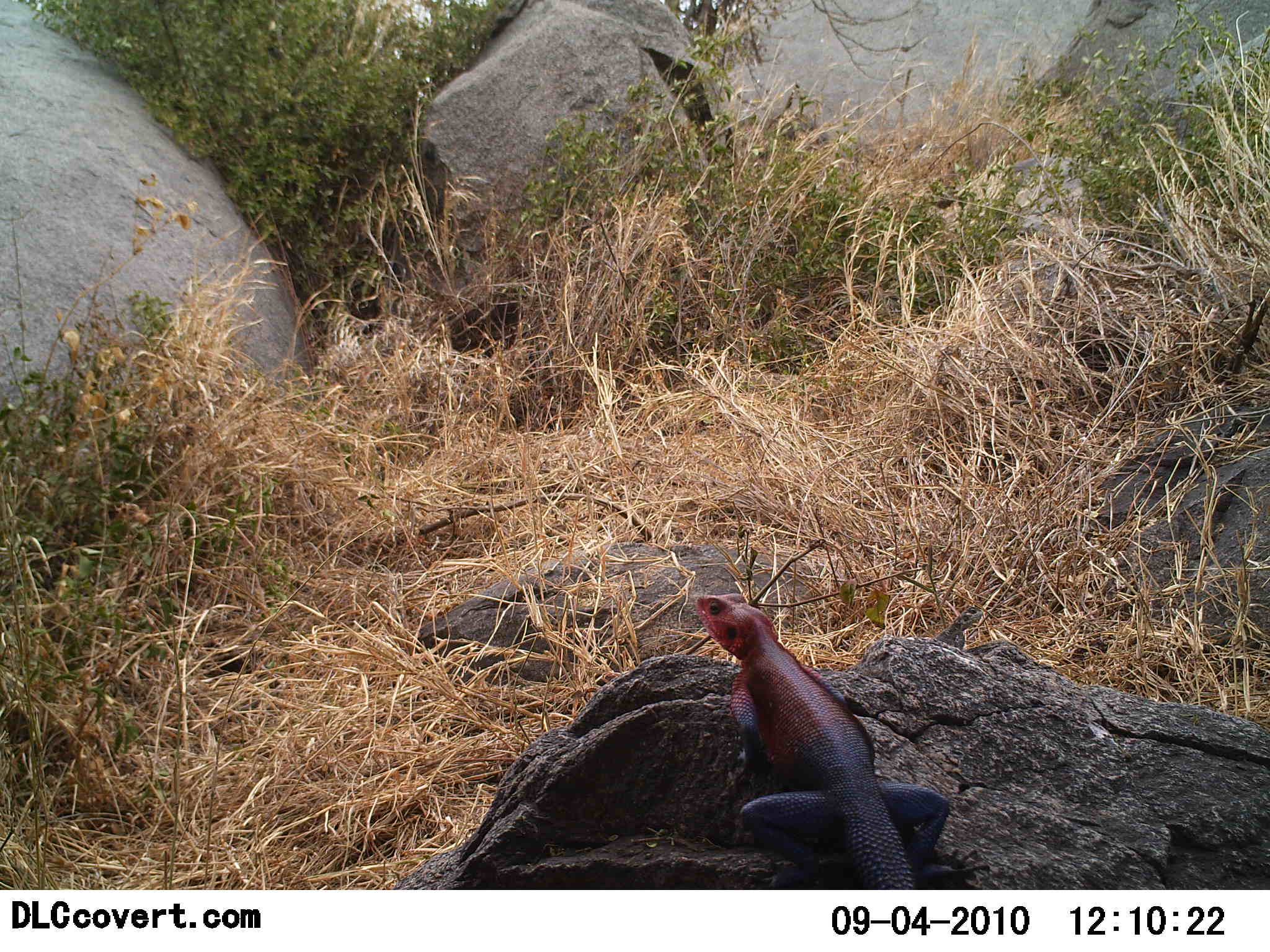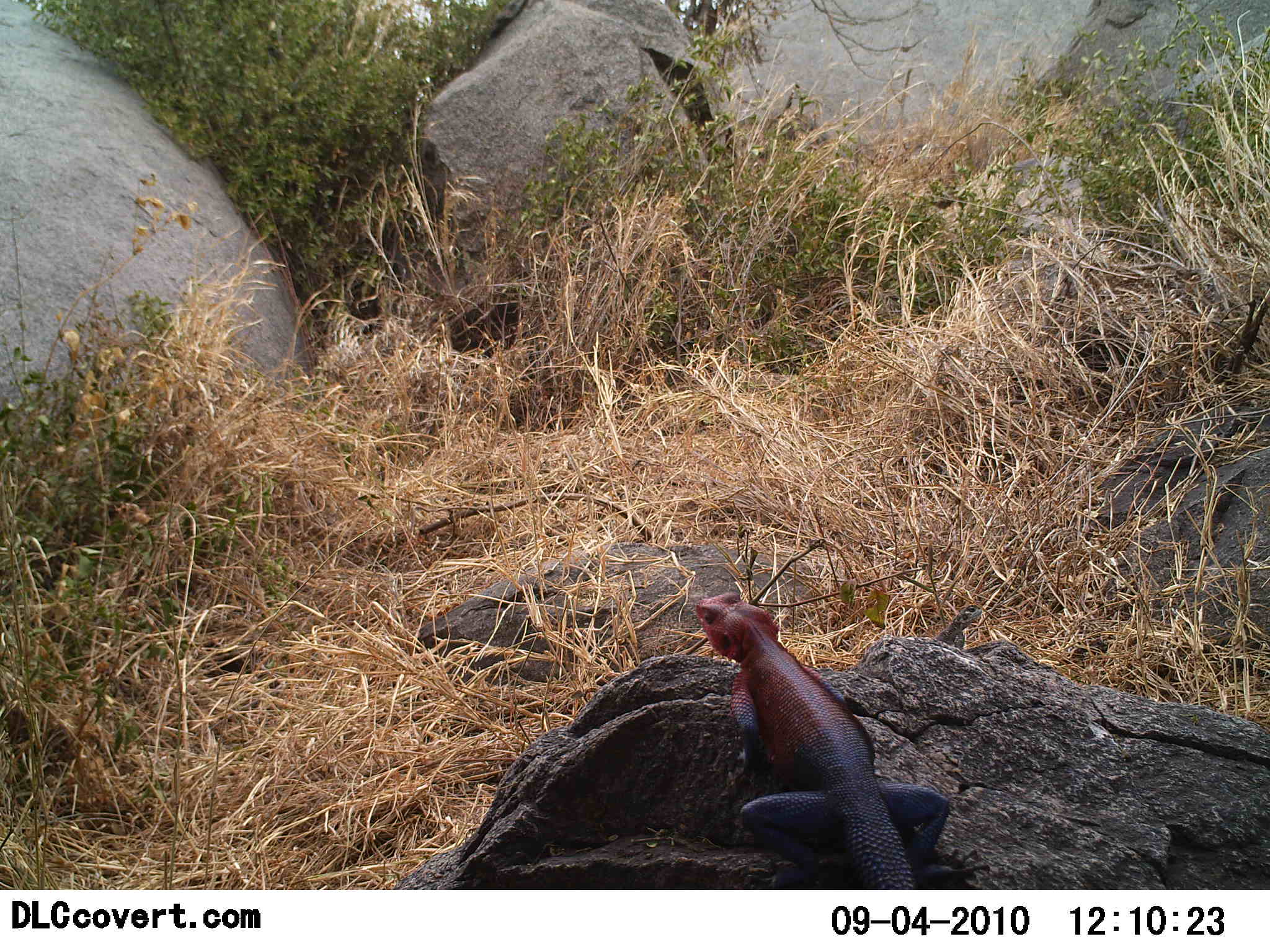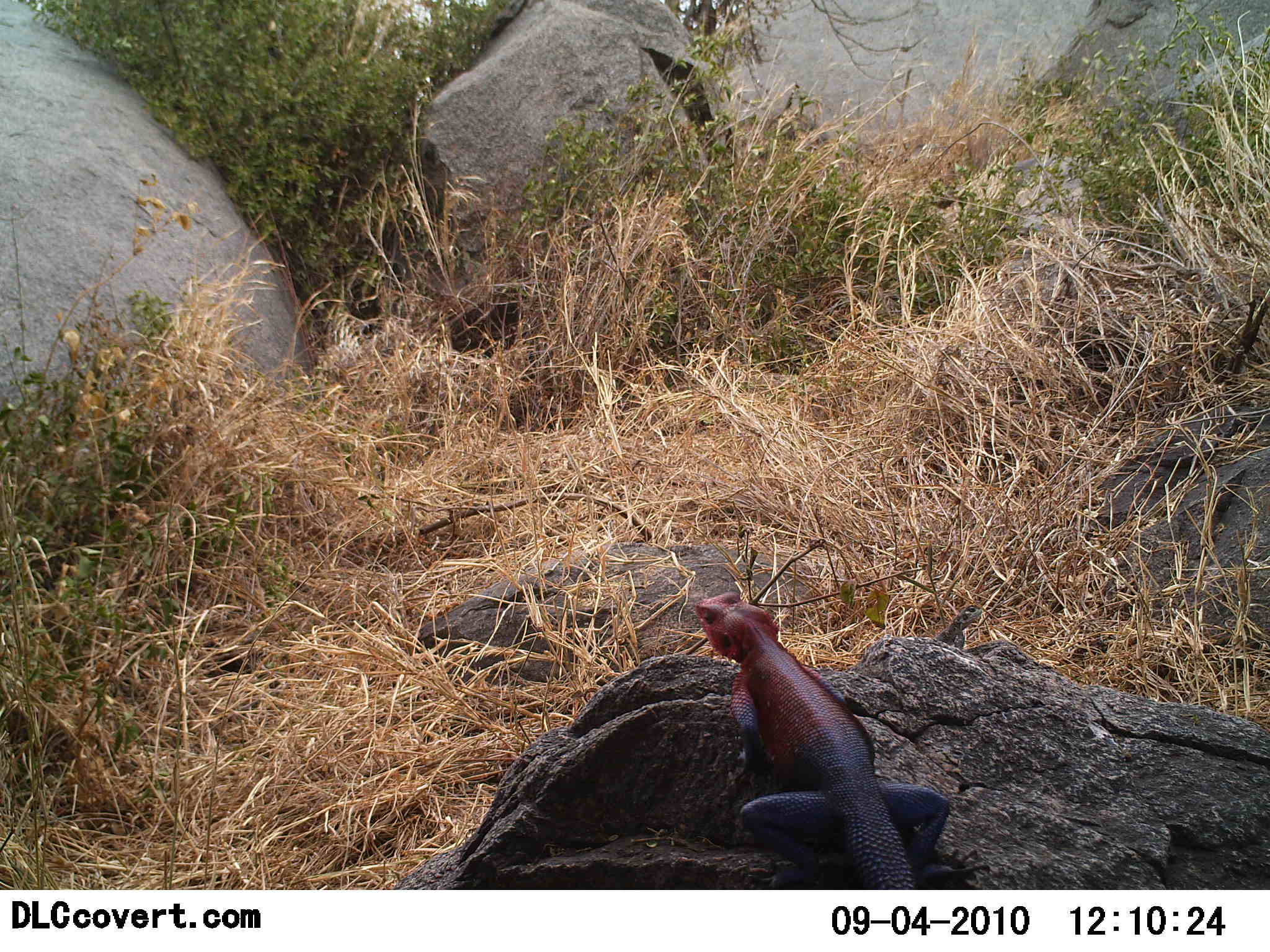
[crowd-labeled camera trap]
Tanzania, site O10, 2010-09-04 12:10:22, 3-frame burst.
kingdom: Animalia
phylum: Chordata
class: Reptilia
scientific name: Reptilia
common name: reptiles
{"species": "reptiles (Reptilia)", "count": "1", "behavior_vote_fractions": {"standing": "57%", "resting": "57%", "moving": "0%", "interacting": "0%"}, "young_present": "0%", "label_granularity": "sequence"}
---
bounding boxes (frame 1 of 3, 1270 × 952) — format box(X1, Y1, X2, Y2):
animal: box(692, 591, 989, 890)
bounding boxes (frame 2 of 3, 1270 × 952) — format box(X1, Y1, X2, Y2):
animal: box(694, 589, 991, 890)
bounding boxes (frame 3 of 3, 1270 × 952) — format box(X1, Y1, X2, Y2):
animal: box(692, 589, 990, 889)